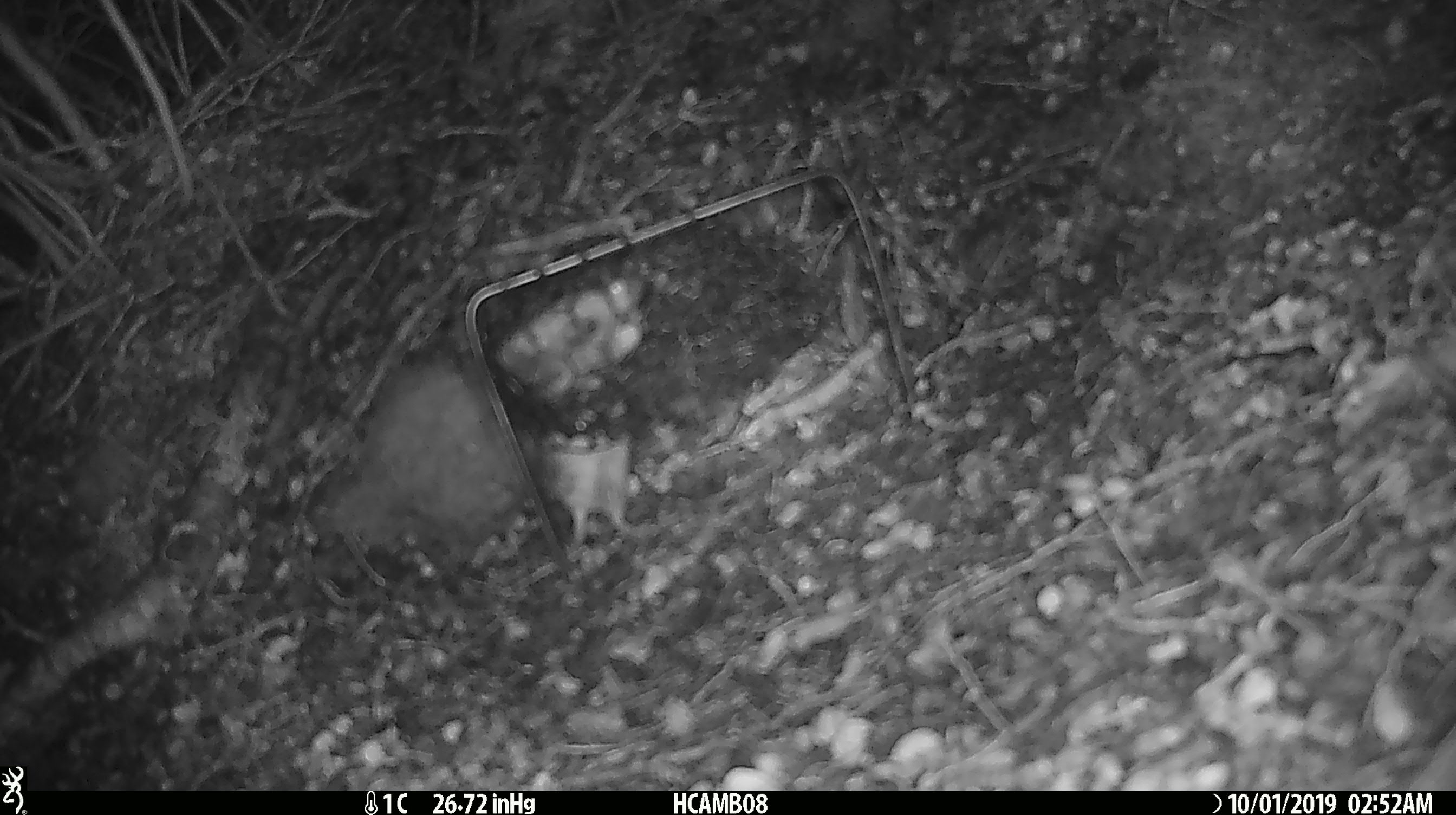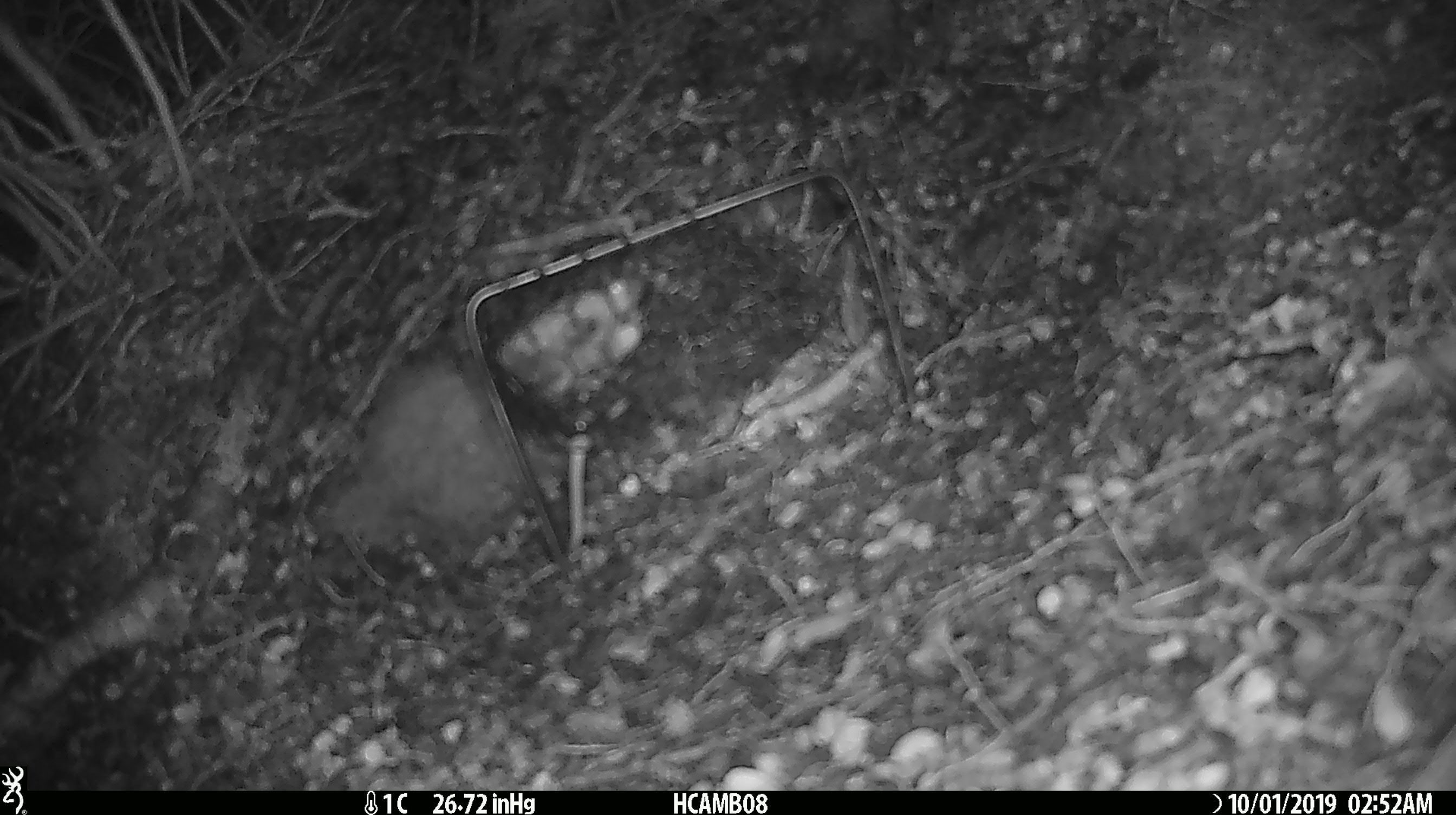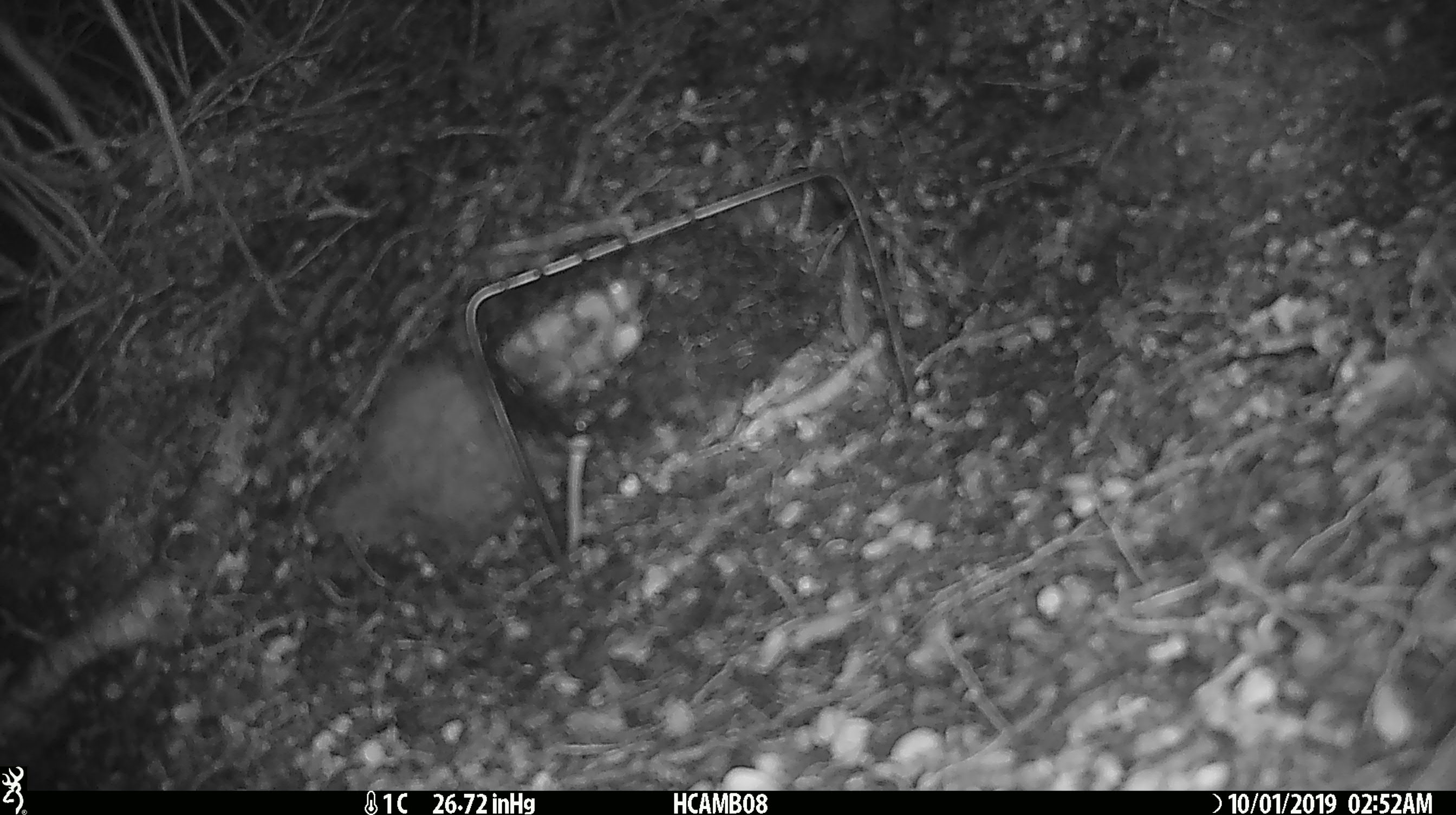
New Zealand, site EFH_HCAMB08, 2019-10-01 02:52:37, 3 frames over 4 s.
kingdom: Animalia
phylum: Chordata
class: Mammalia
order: Rodentia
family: Muridae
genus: Mus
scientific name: Mus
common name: mouse